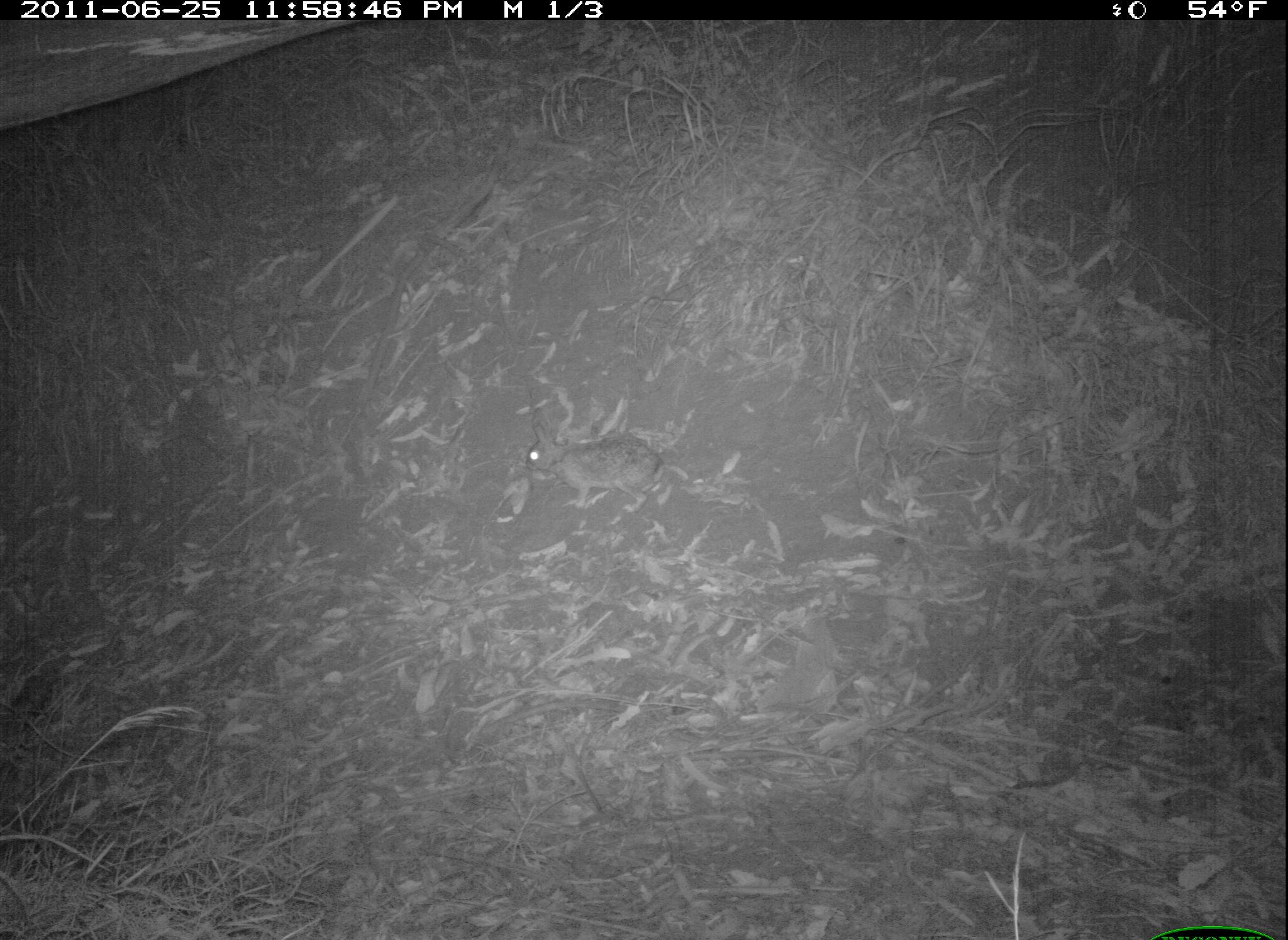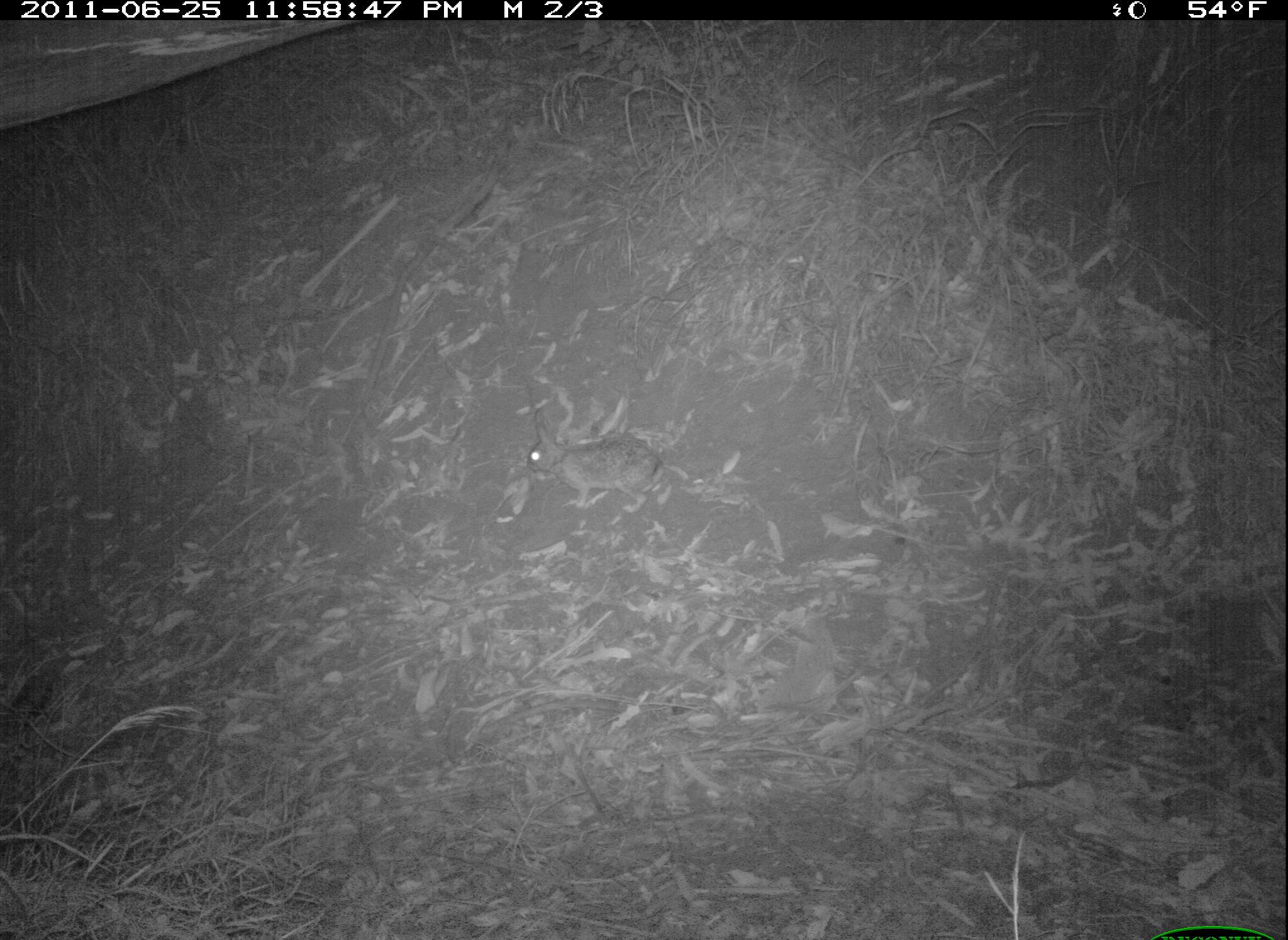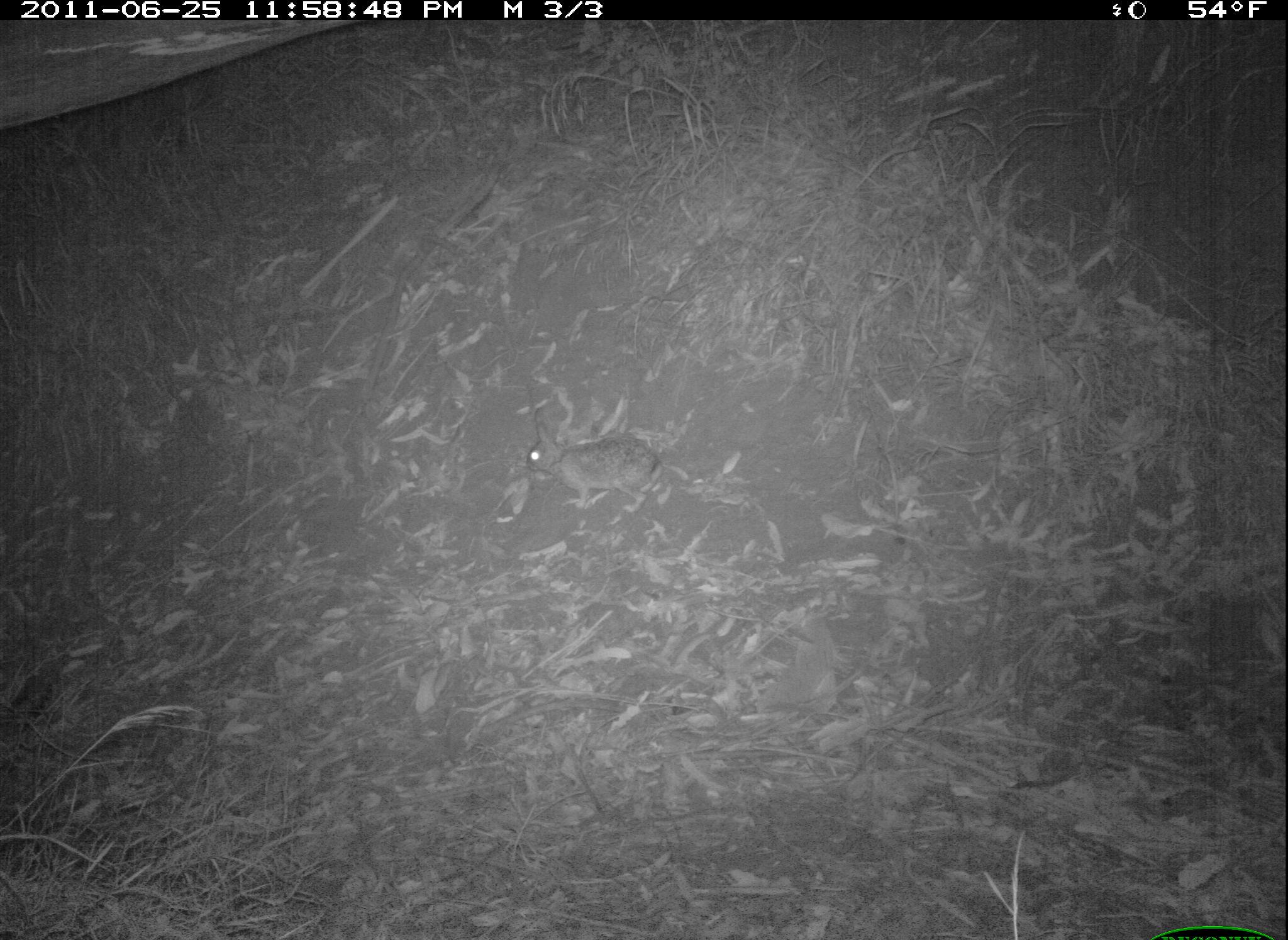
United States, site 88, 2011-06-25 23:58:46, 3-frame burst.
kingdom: Animalia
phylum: Chordata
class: Mammalia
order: Lagomorpha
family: Leporidae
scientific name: Leporidae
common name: rabbits and hares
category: rabbit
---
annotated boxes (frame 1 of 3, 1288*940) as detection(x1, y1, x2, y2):
rabbit: detection(512, 404, 679, 523)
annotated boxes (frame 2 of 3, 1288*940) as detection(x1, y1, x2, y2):
rabbit: detection(518, 391, 665, 532)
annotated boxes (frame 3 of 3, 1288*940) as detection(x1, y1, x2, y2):
rabbit: detection(523, 397, 682, 520)